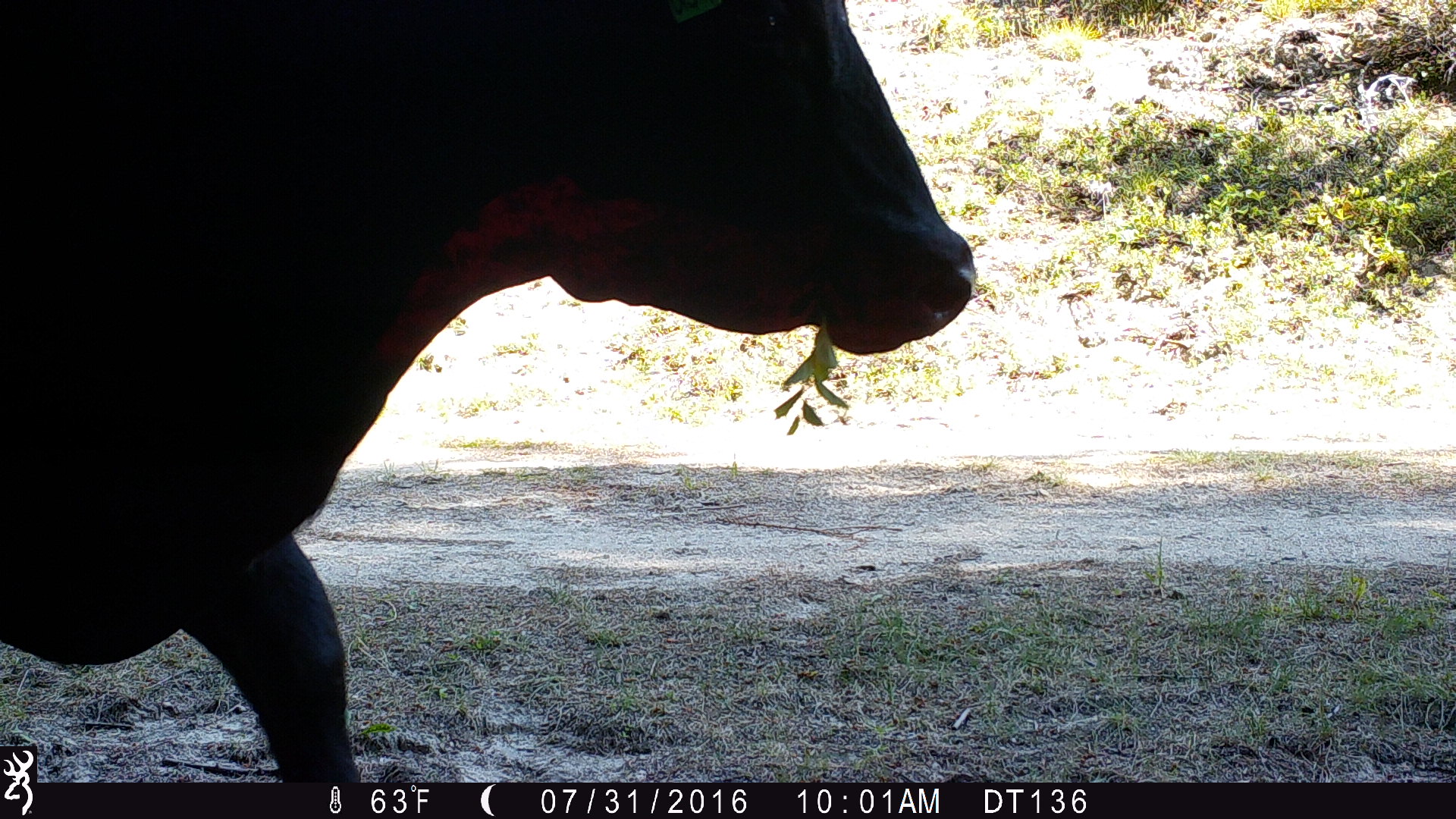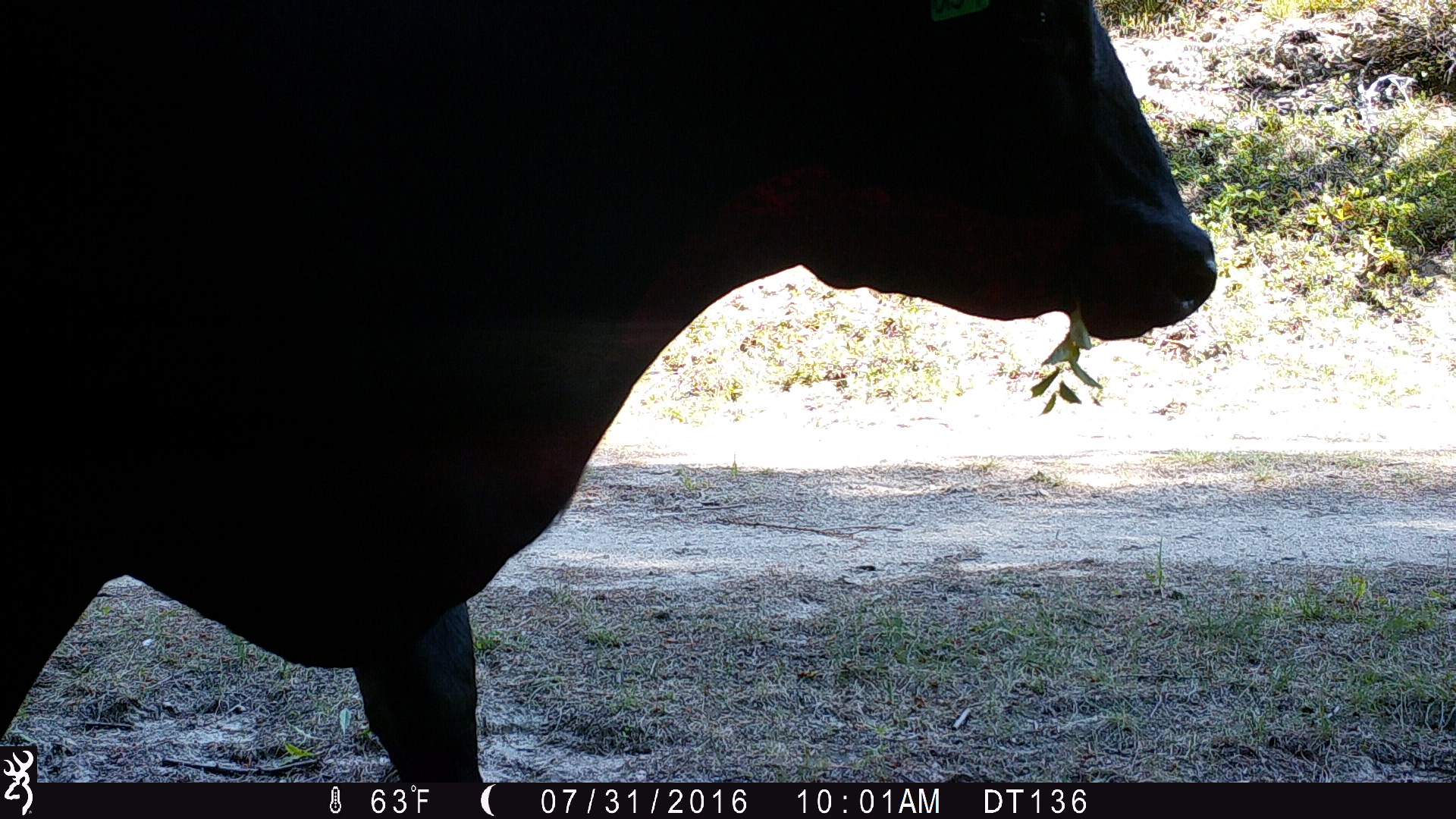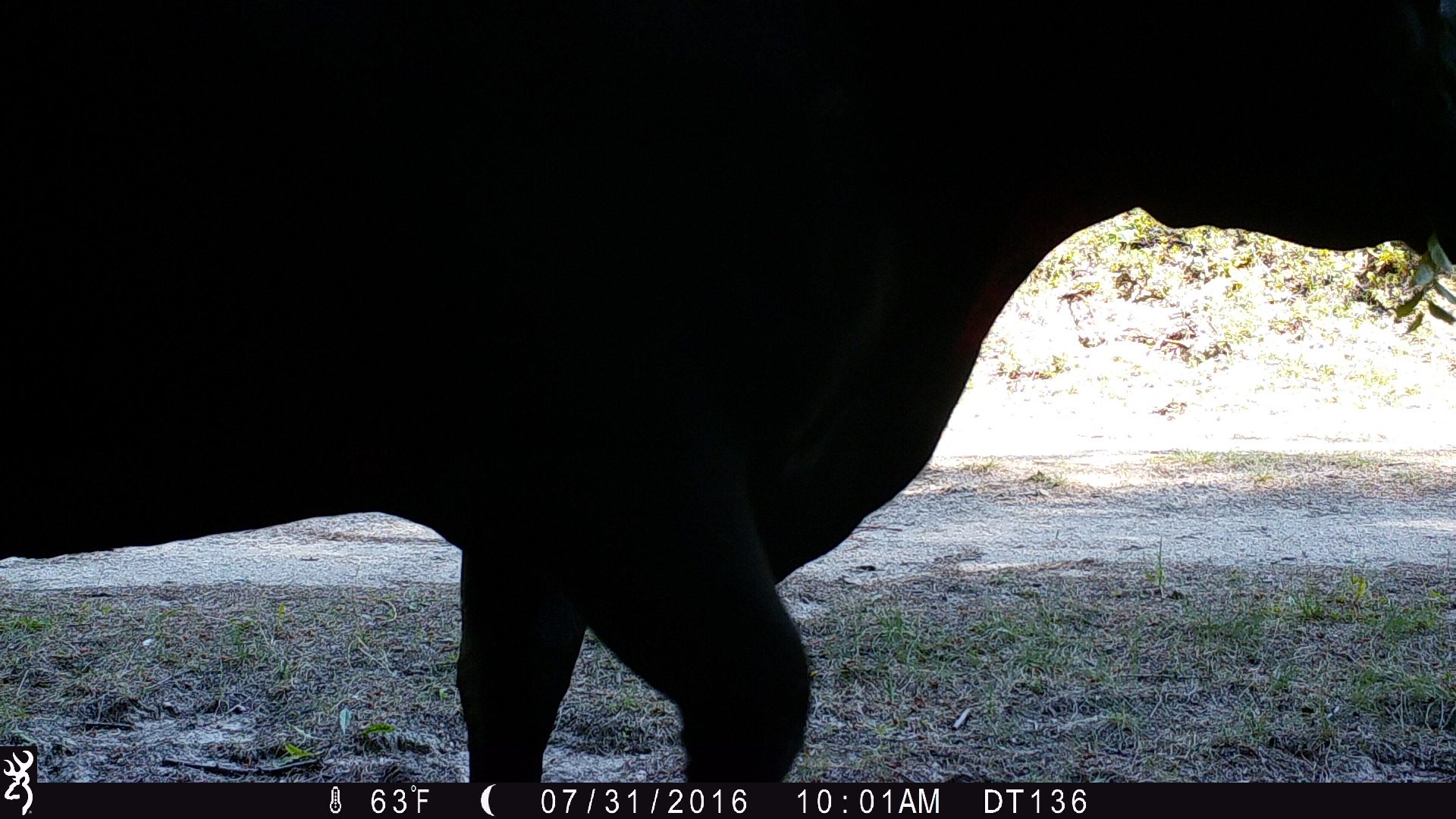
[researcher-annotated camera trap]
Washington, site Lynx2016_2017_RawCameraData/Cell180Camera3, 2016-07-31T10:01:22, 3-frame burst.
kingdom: Animalia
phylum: Chordata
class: Mammalia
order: Artiodactyla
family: Bovidae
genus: Bos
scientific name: Bos taurus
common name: domestic cattle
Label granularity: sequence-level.